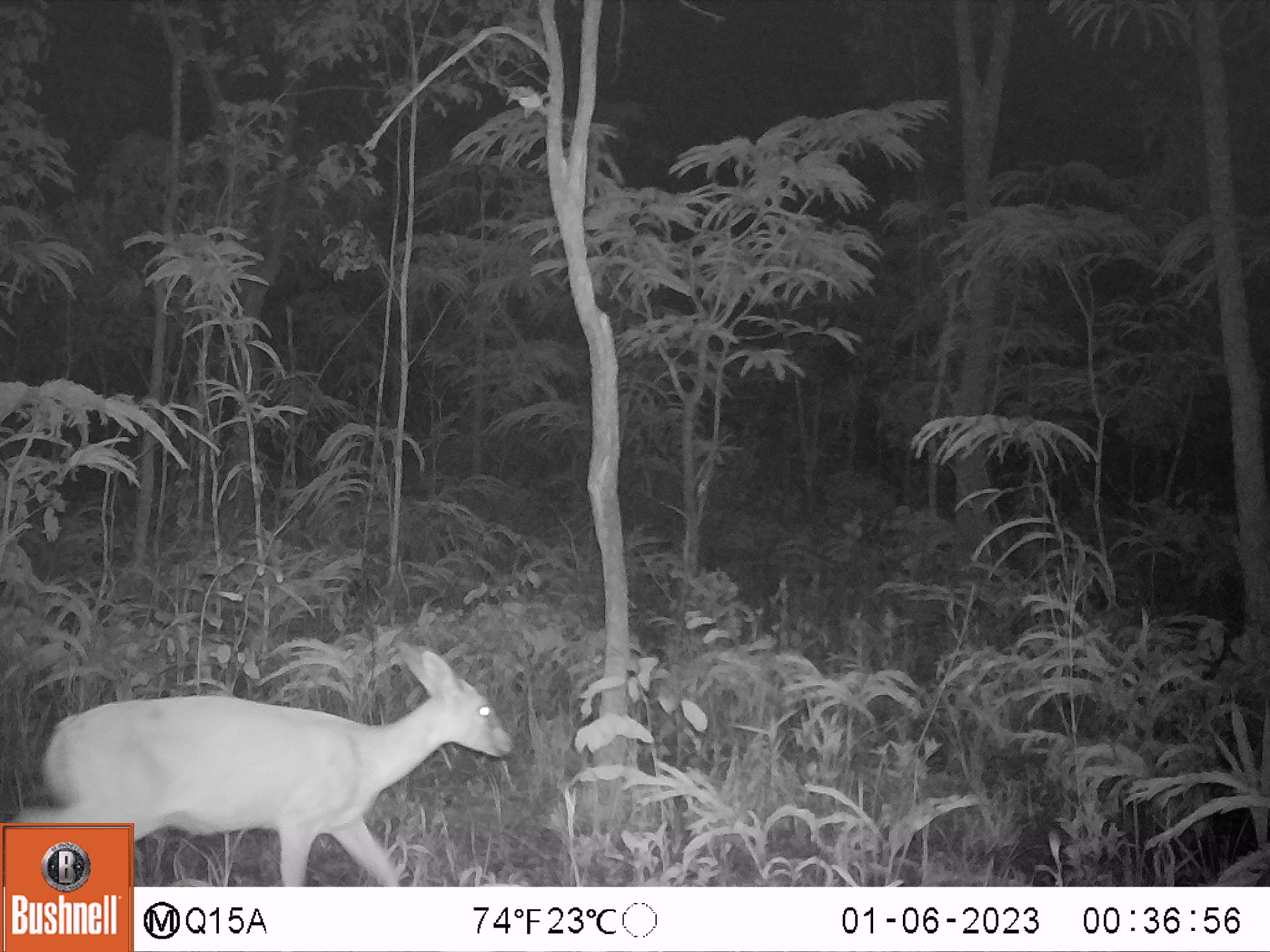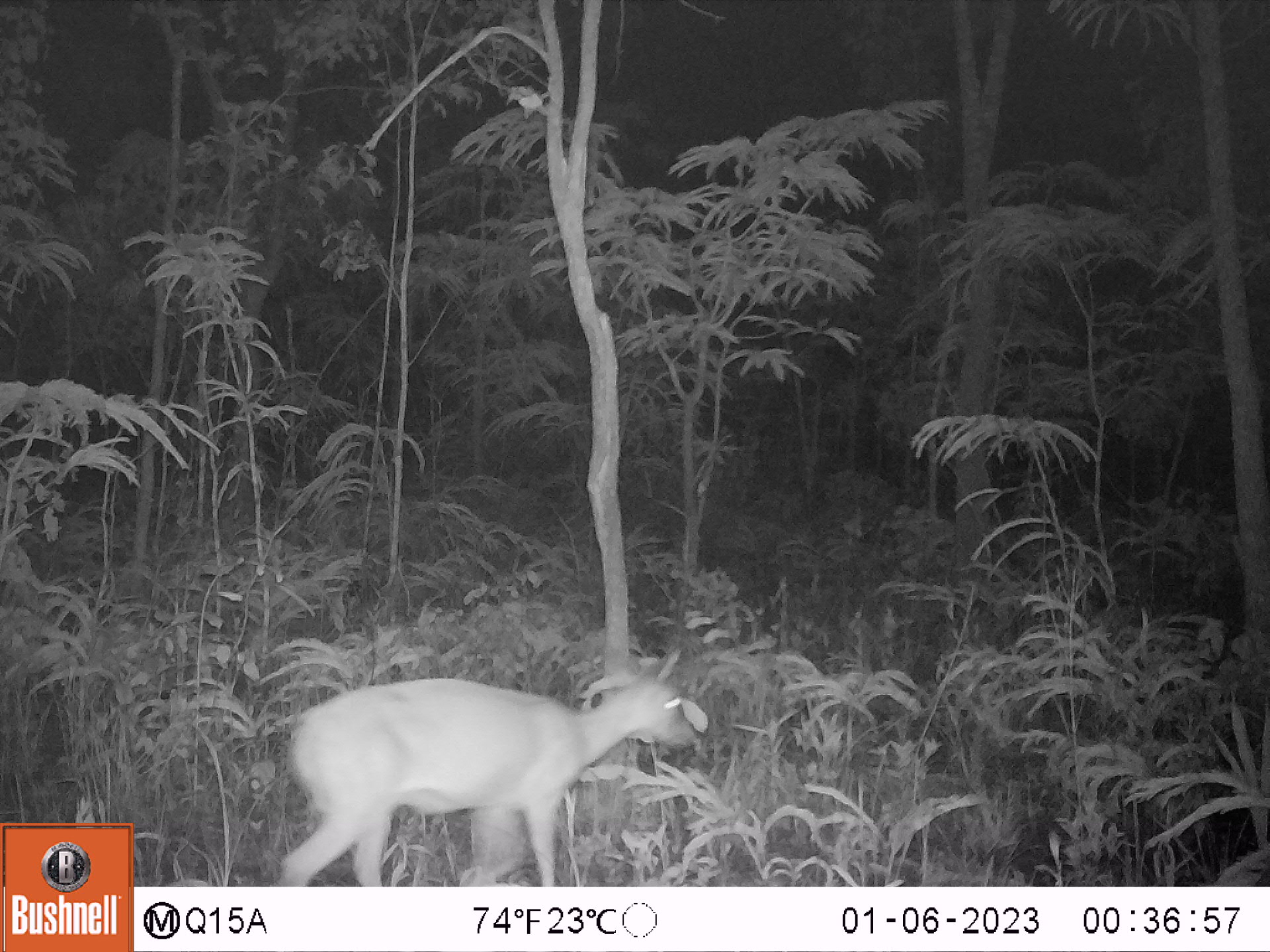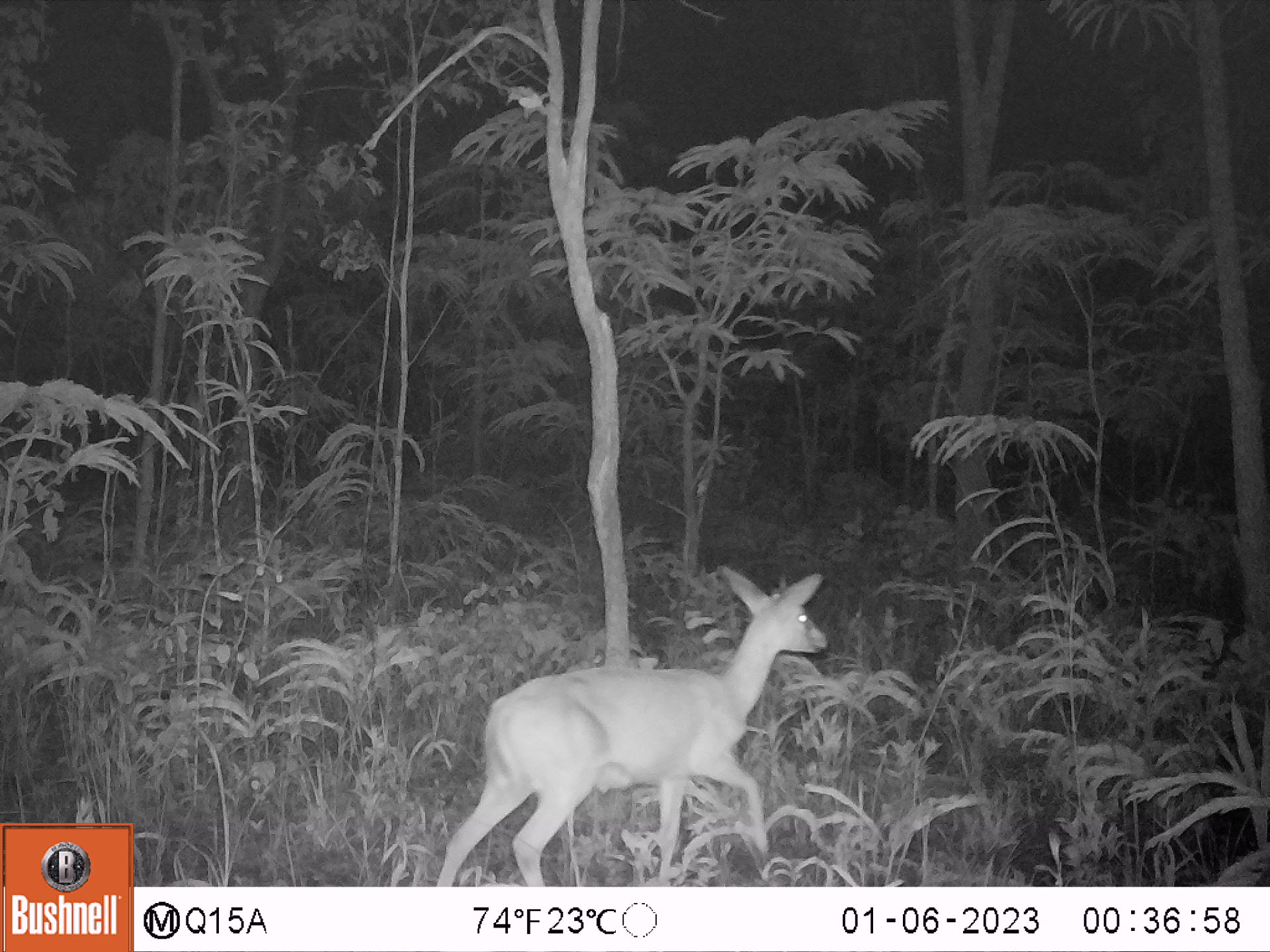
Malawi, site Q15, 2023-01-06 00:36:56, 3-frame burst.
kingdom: Animalia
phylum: Chordata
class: Mammalia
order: Artiodactyla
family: Bovidae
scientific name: Antilopinae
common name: small antelope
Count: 1.